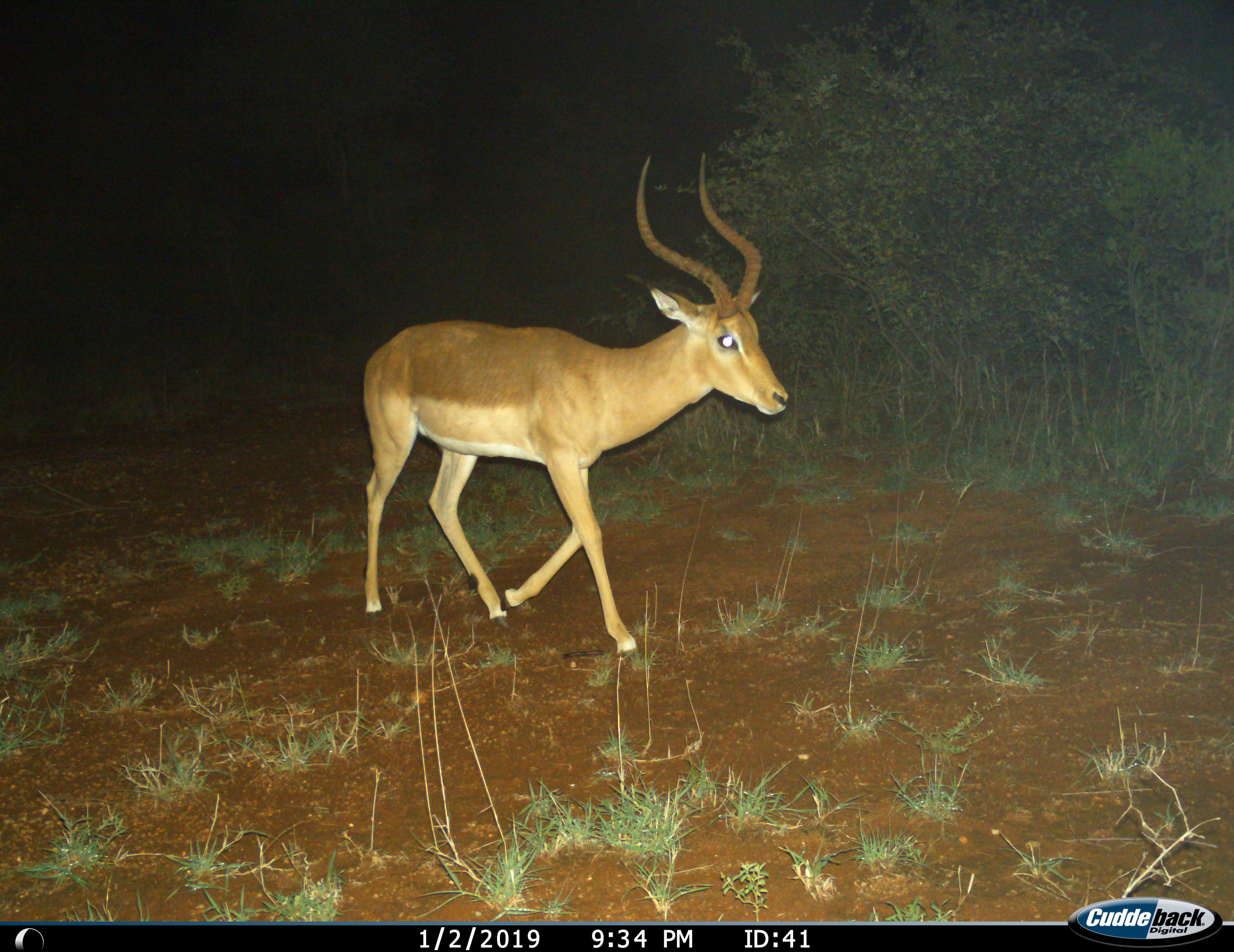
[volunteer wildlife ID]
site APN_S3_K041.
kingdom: Animalia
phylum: Chordata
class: Mammalia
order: Artiodactyla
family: Bovidae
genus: Aepyceros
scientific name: Aepyceros melampus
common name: impala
Impala (Aepyceros melampus), count 1. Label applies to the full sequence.